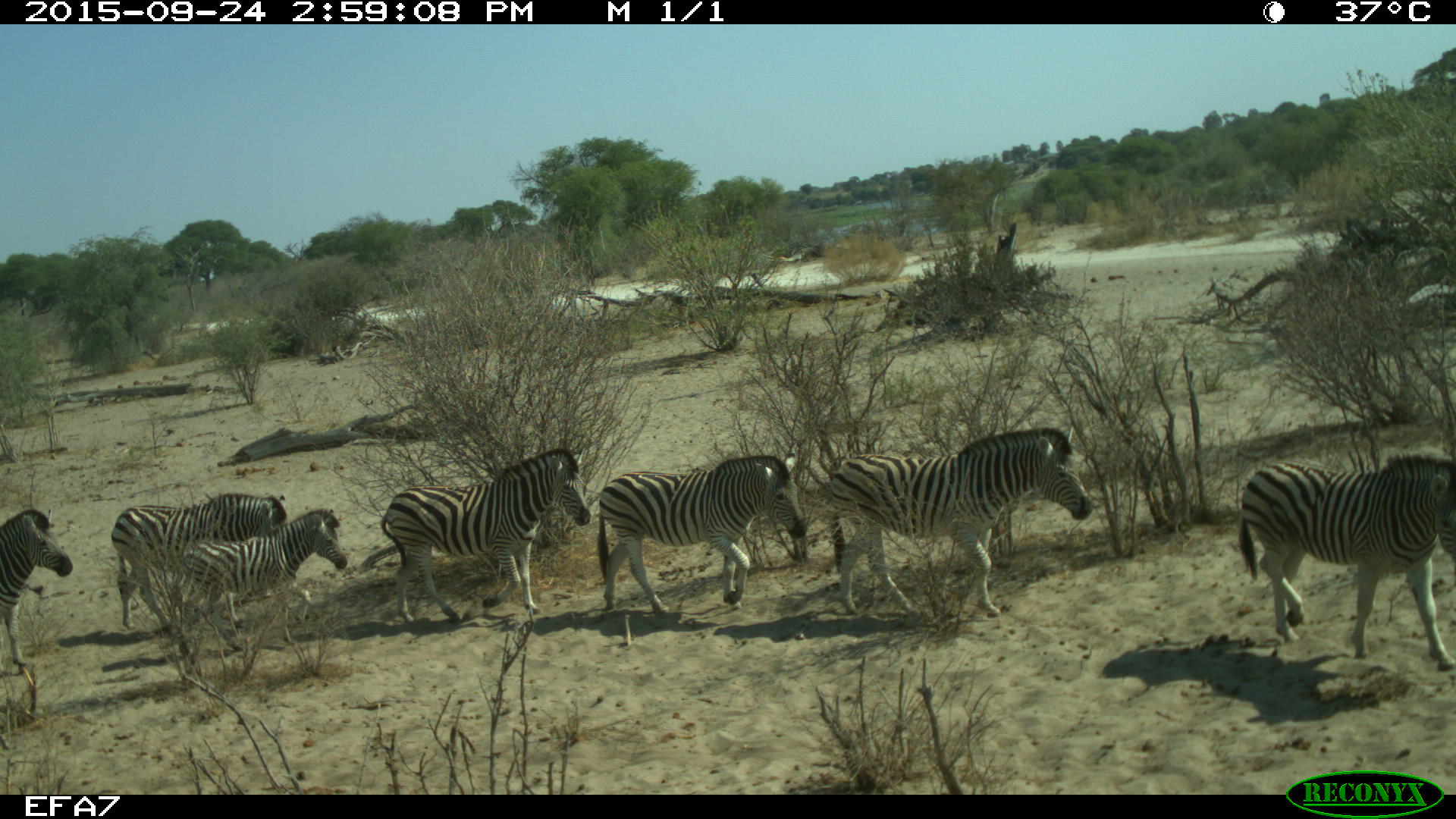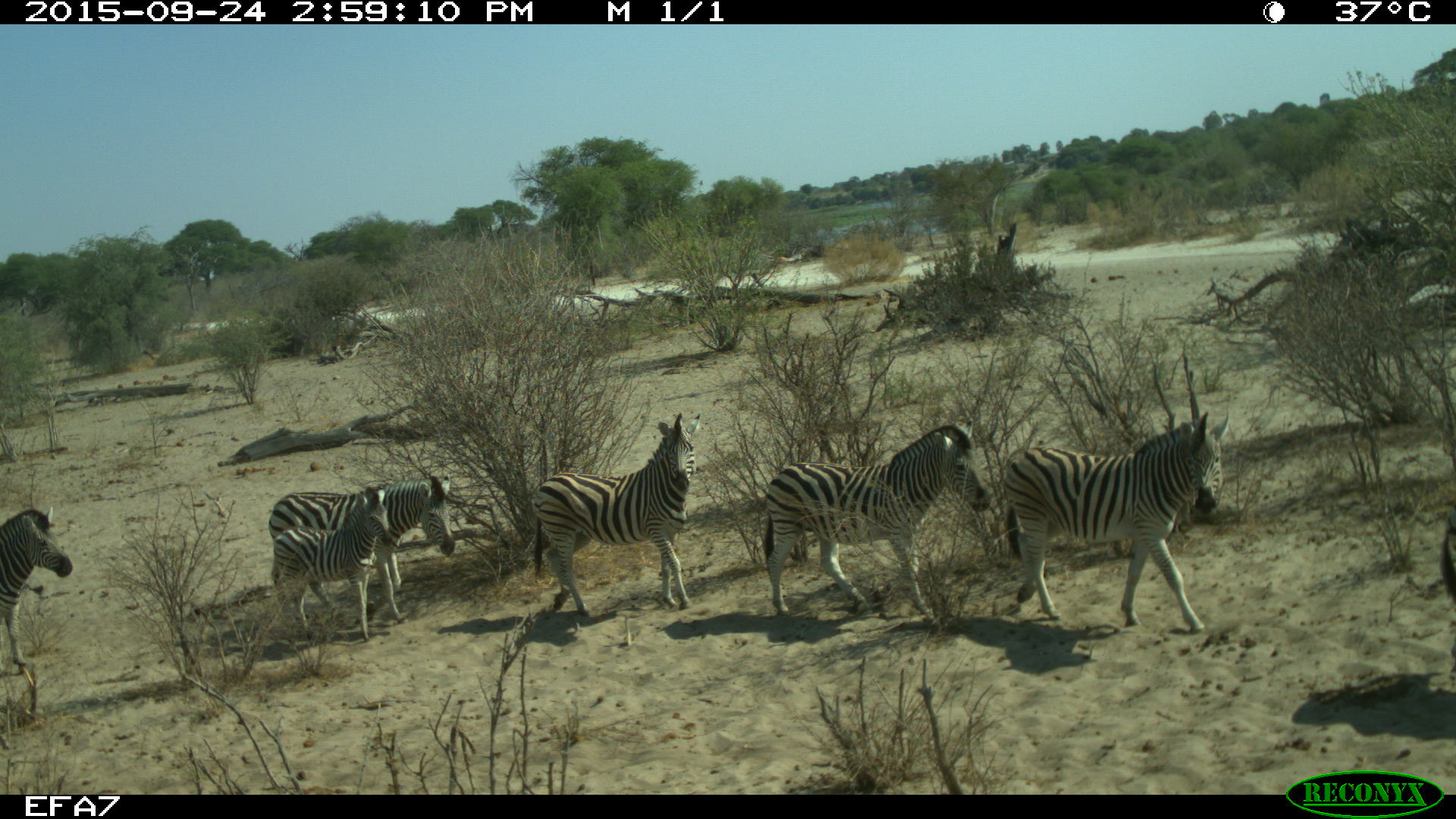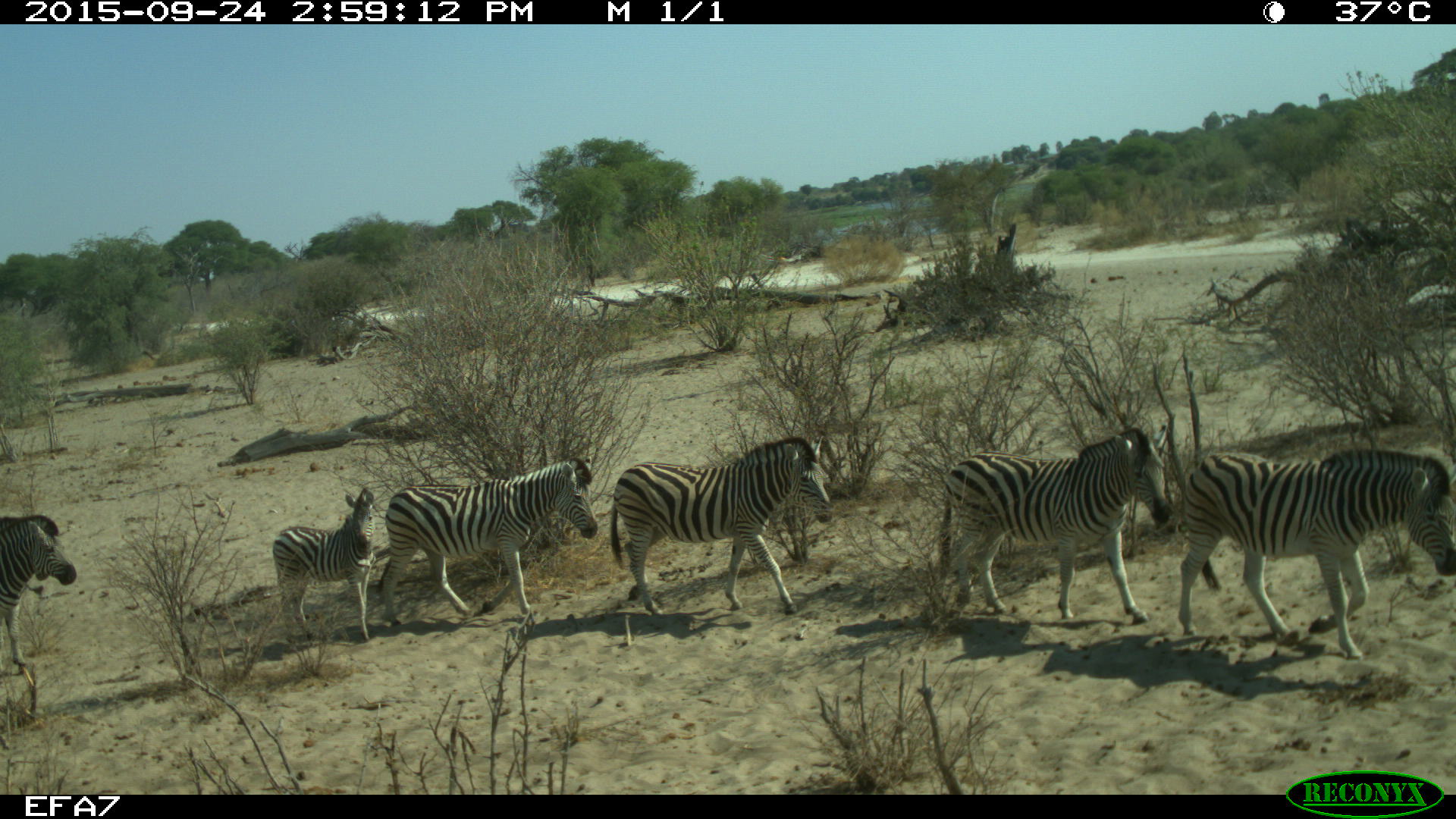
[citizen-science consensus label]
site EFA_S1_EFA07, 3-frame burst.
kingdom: Animalia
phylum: Chordata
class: Mammalia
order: Perissodactyla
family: Equidae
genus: Equus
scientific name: Equus quagga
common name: plains zebra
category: zebraplains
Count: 7.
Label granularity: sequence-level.